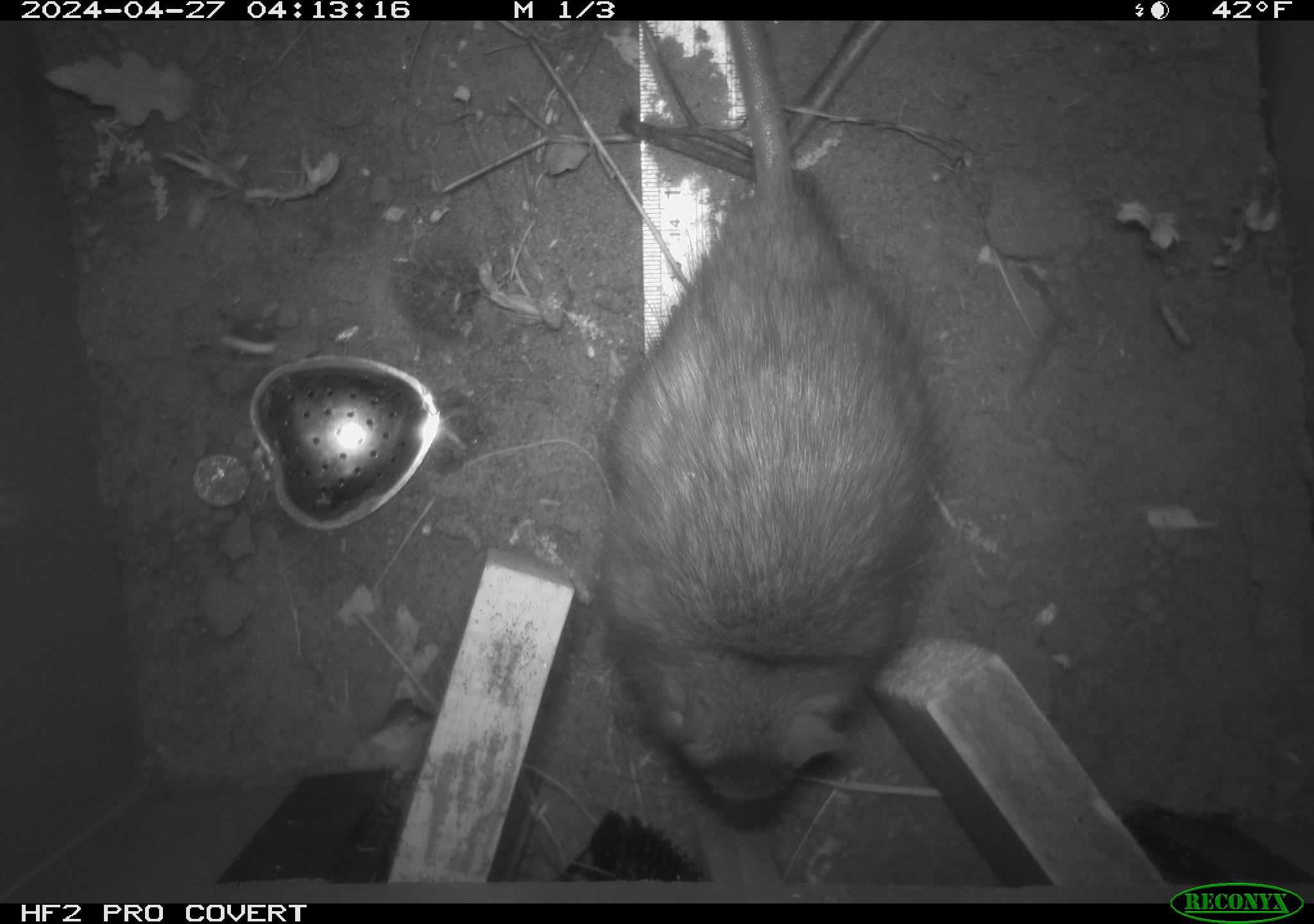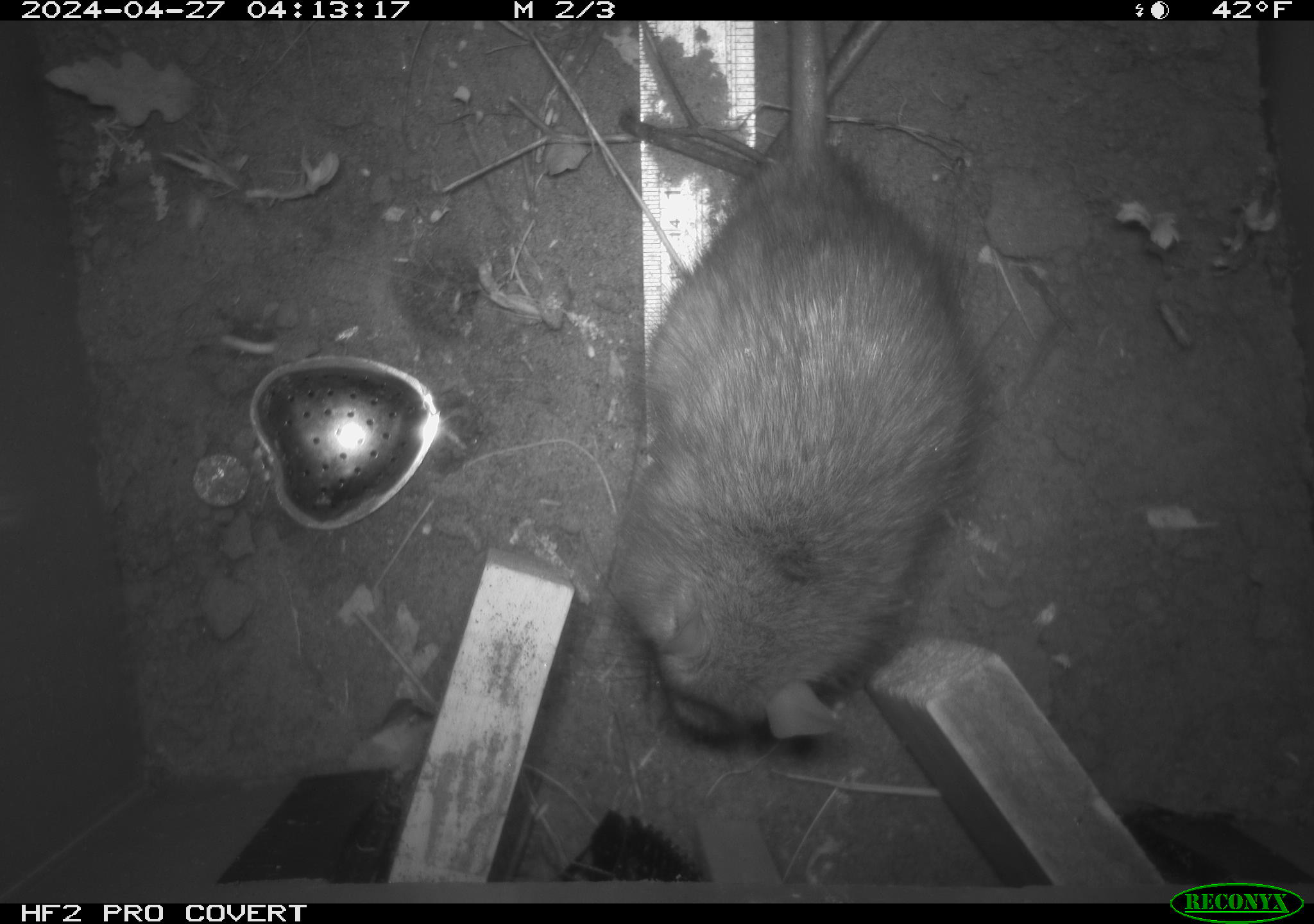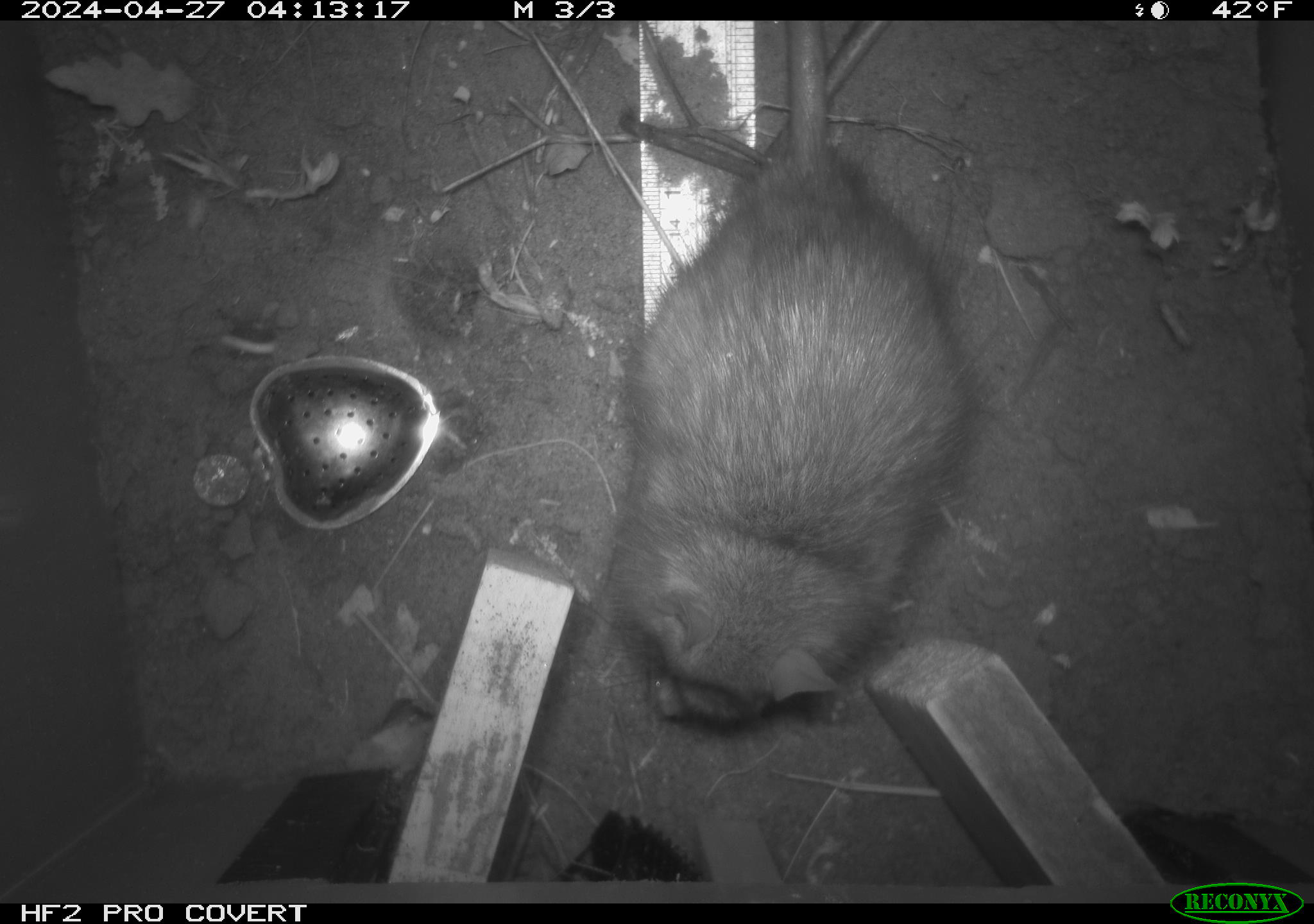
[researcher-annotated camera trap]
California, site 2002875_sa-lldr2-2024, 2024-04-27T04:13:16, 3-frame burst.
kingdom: Animalia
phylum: Chordata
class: Mammalia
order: Rodentia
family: Muridae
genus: Rattus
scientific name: Rattus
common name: rat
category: rattus species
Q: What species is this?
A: Rattus species (rat) (Rattus).